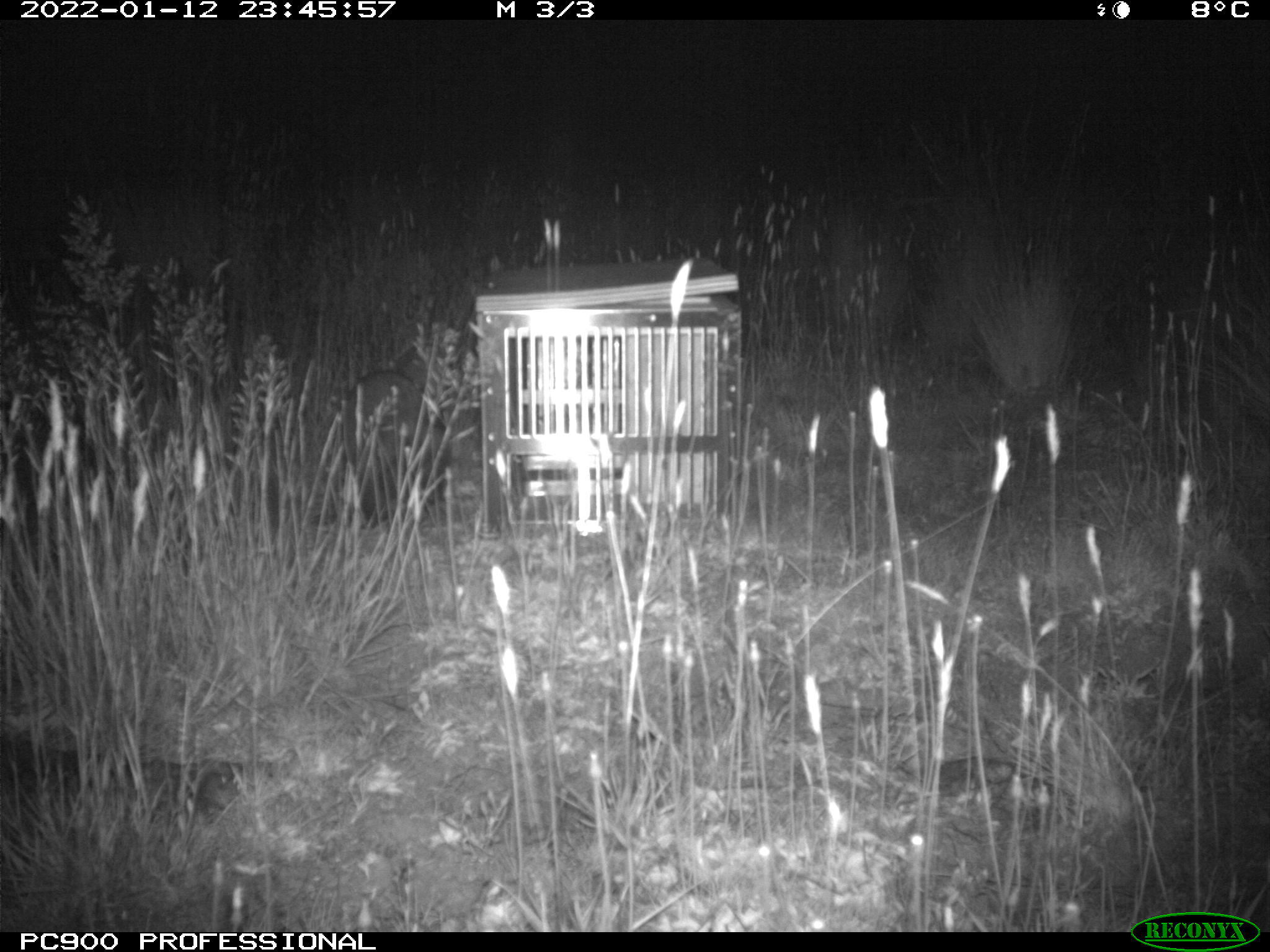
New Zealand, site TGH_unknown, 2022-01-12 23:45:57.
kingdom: Animalia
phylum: Chordata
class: Mammalia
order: Carnivora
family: Mustelidae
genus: Mustela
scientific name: Mustela furo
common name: ferret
Ferret (Mustela furo).